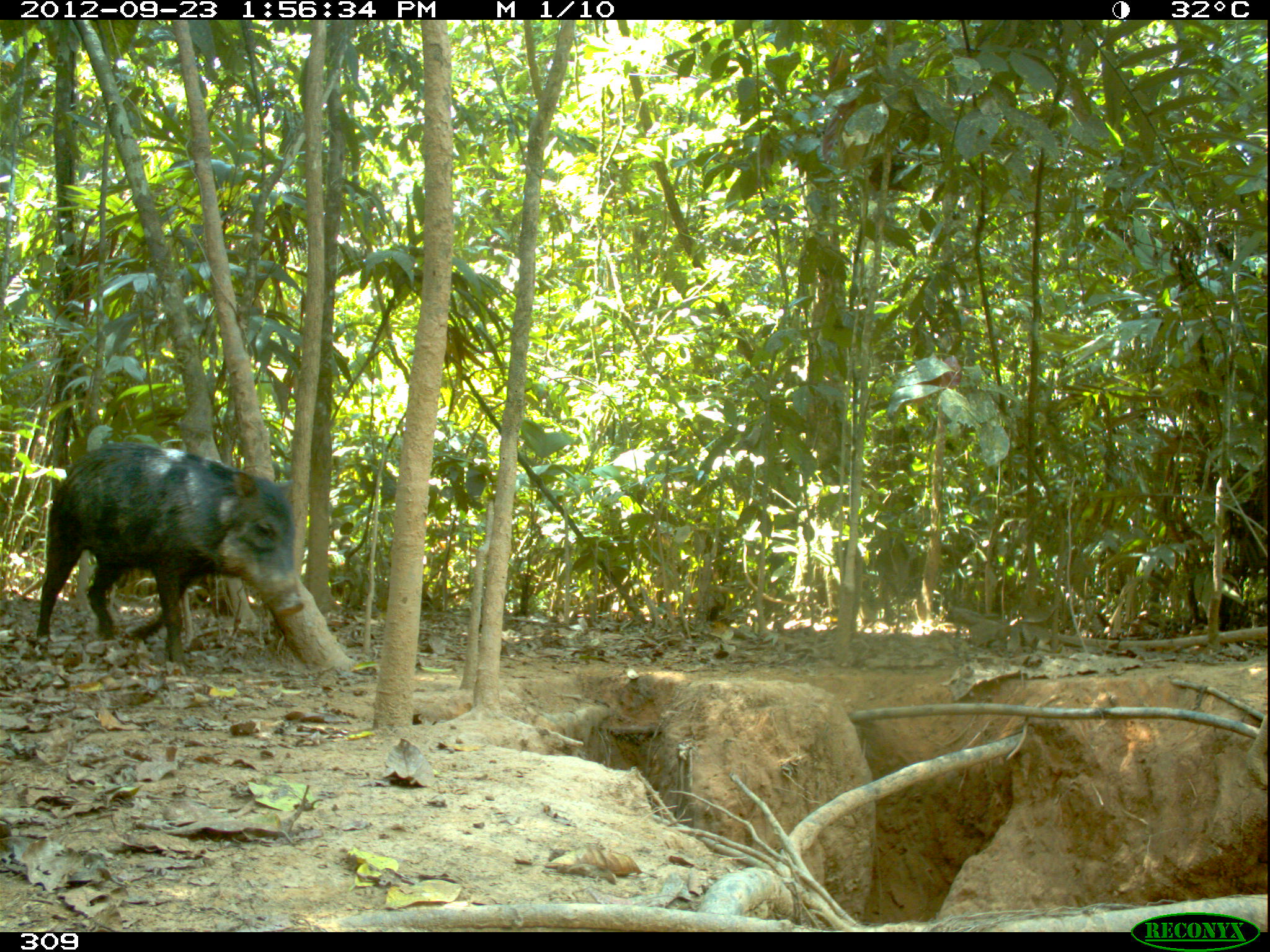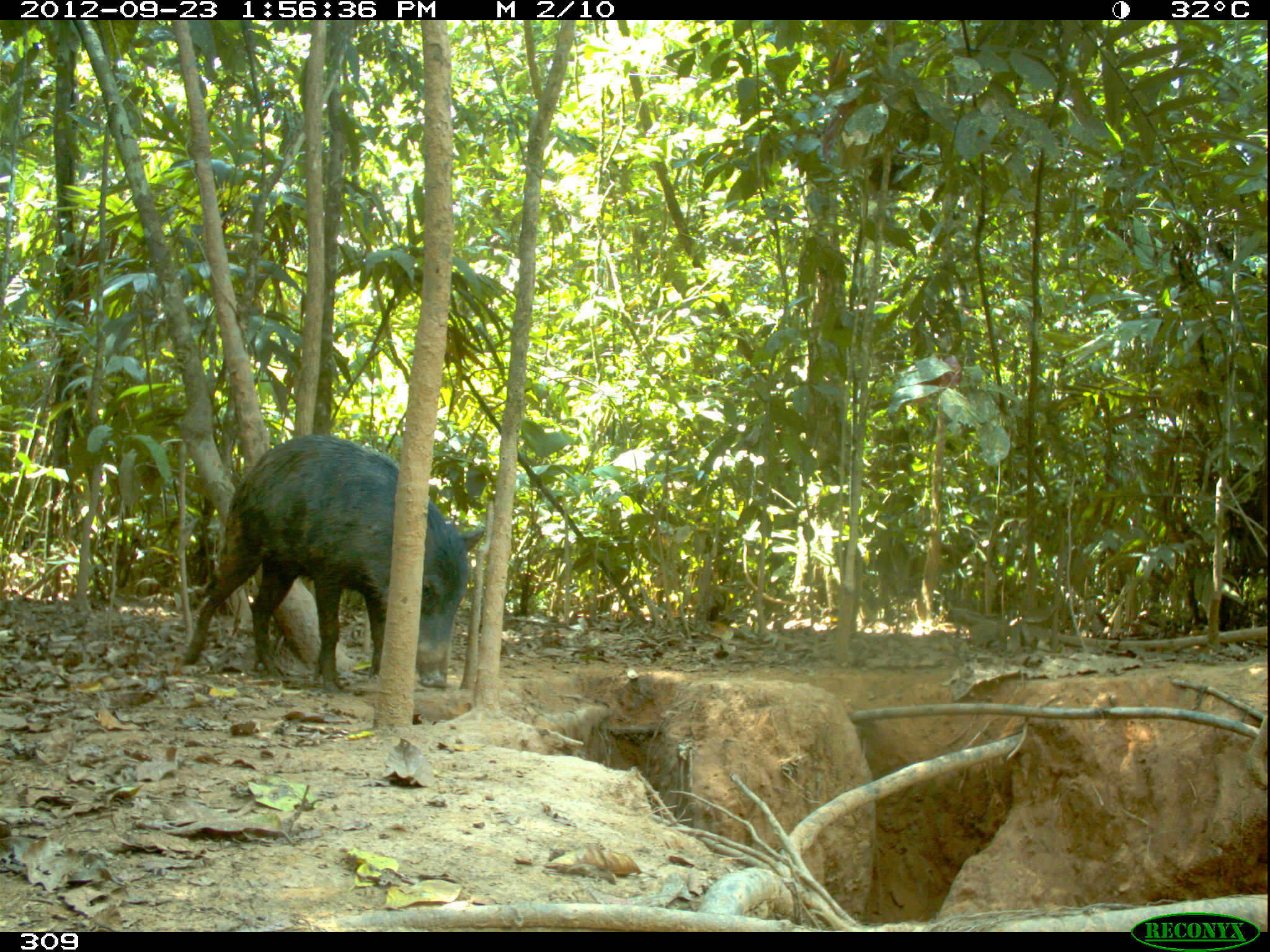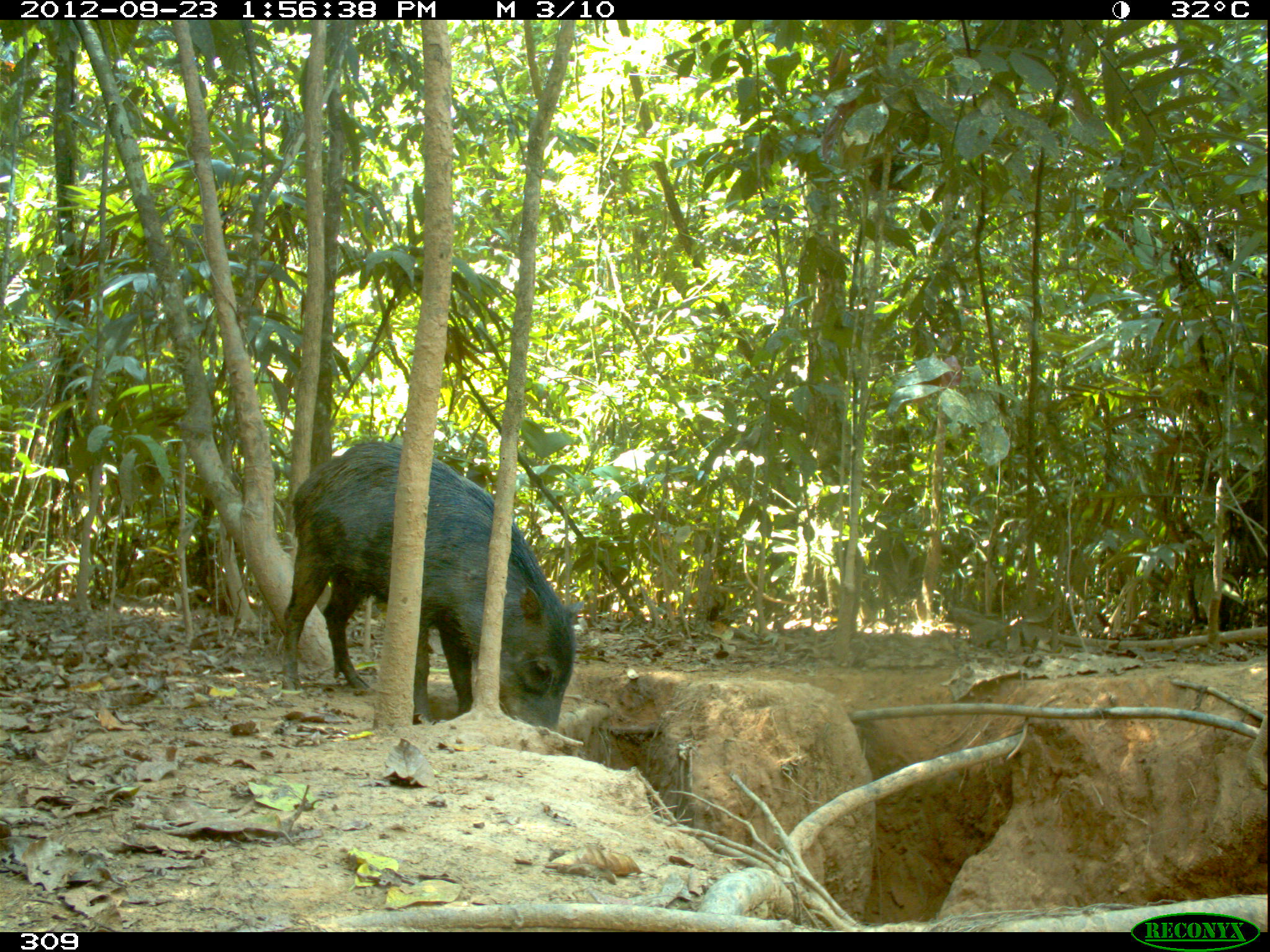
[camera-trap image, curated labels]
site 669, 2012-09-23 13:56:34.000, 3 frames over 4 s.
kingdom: Animalia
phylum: Chordata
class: Mammalia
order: Artiodactyla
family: Tayassuidae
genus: Tayassu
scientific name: Tayassu pecari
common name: white-lipped peccary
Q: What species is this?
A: Tayassu pecari (white-lipped peccary).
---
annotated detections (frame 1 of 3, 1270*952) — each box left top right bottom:
tayassu pecari: 35 441 303 675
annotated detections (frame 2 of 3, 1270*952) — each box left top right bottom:
tayassu pecari: 182 432 485 694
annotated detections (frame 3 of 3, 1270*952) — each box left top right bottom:
tayassu pecari: 279 441 583 728